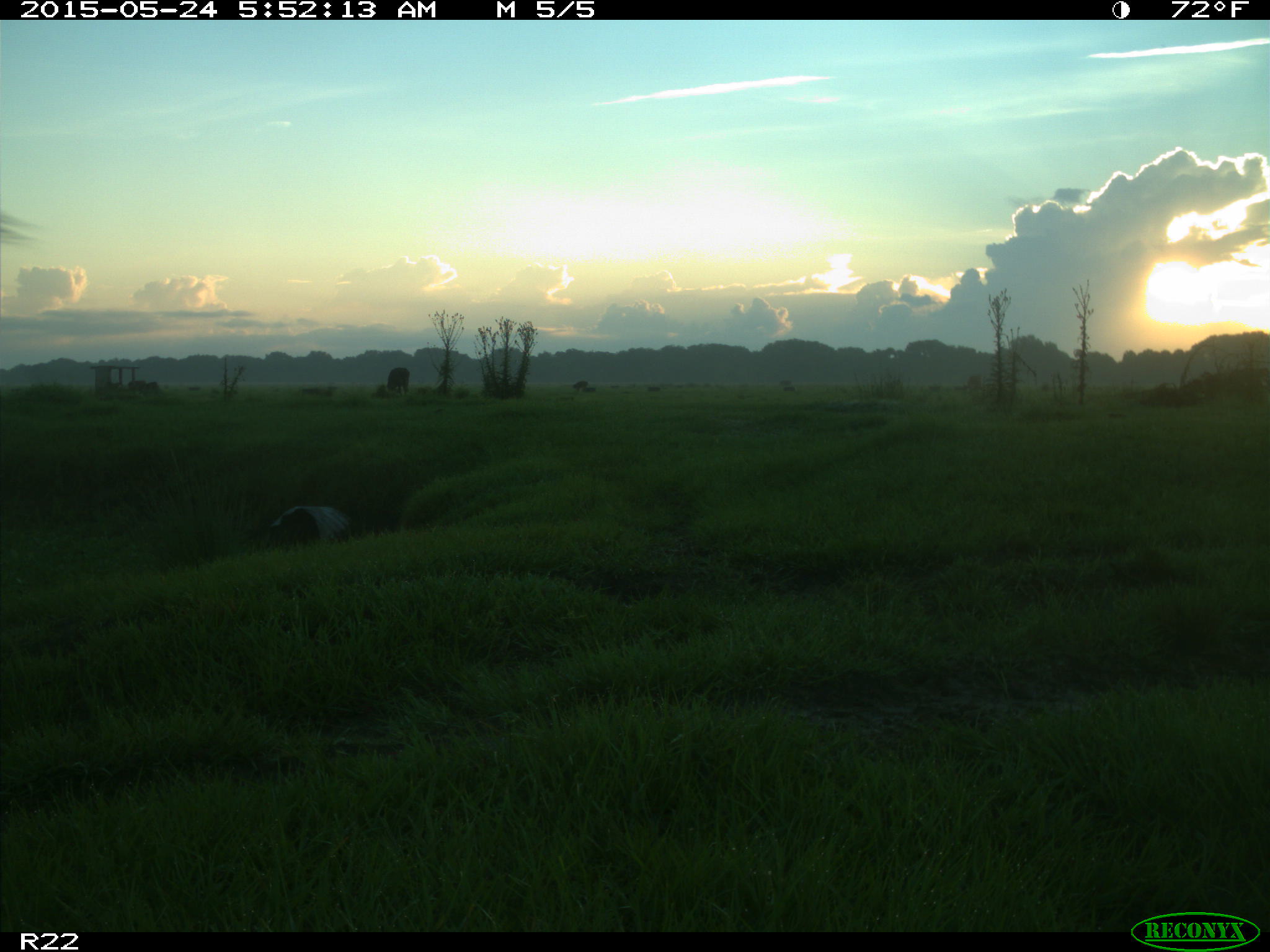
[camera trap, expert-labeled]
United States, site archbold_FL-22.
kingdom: Animalia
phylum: Chordata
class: Mammalia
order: Artiodactyla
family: Bovidae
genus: Bos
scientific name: Bos taurus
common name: domestic cow